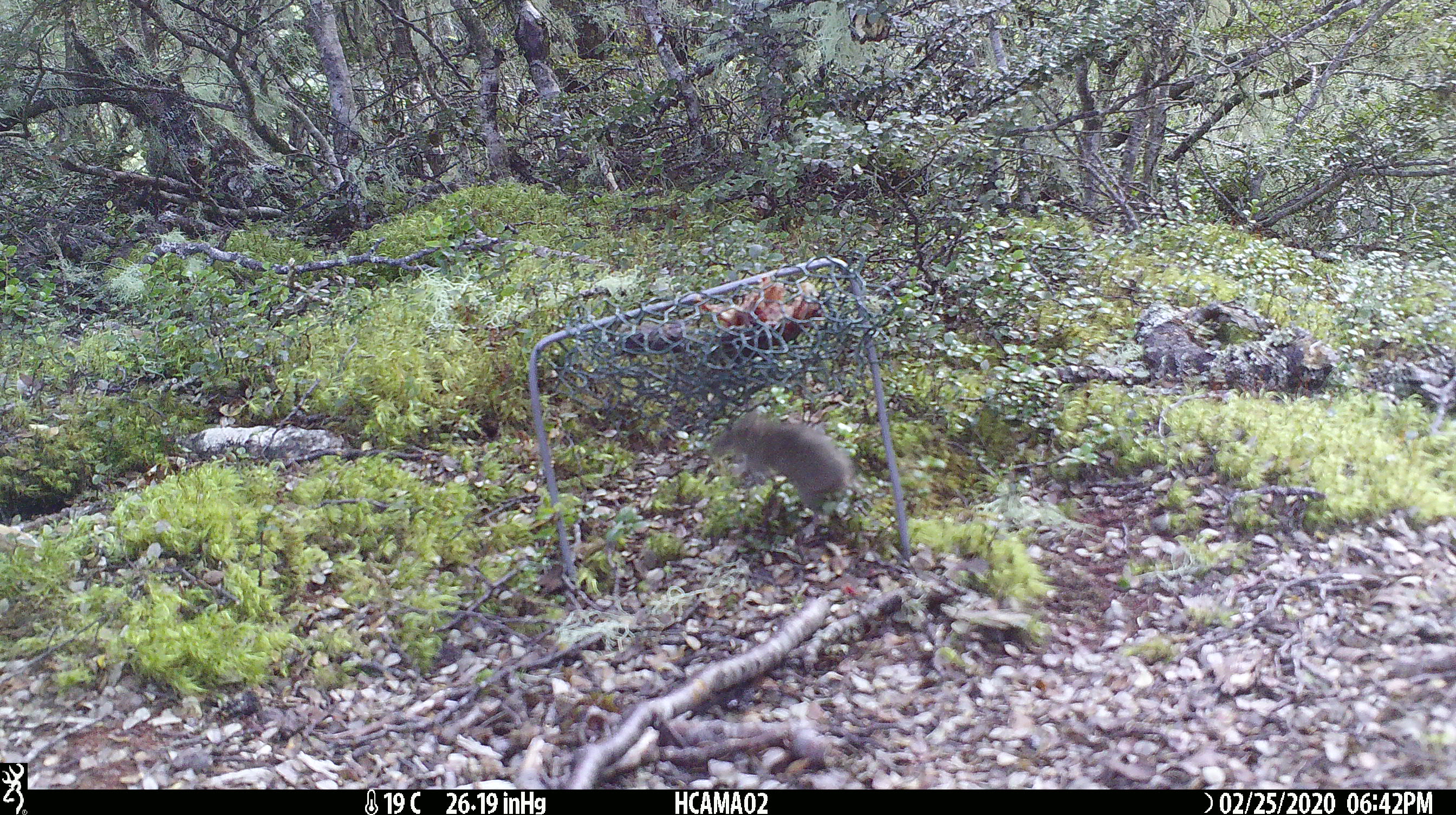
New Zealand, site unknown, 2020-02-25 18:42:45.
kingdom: Animalia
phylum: Chordata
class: Mammalia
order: Rodentia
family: Muridae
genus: Mus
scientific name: Mus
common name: mouse